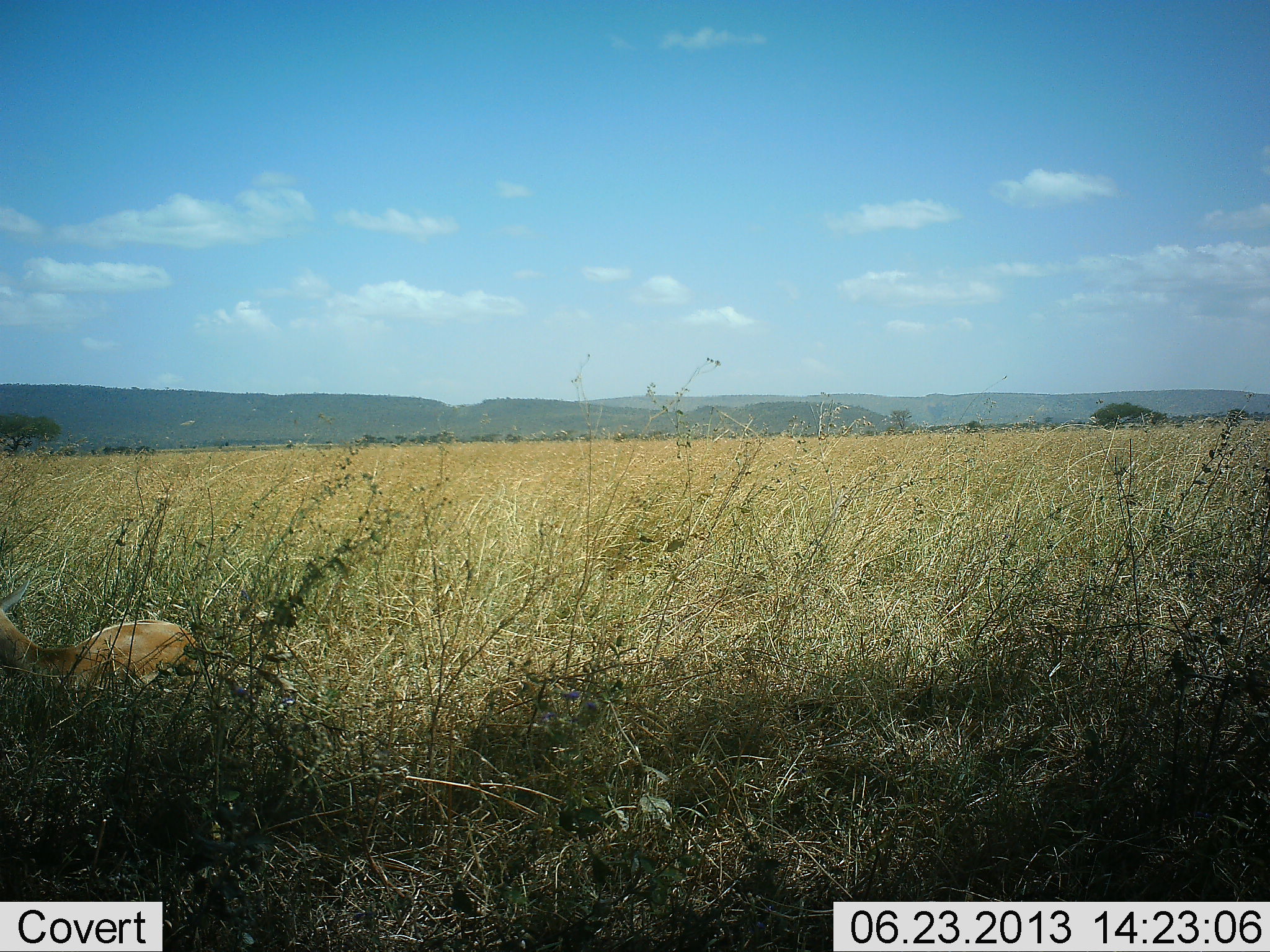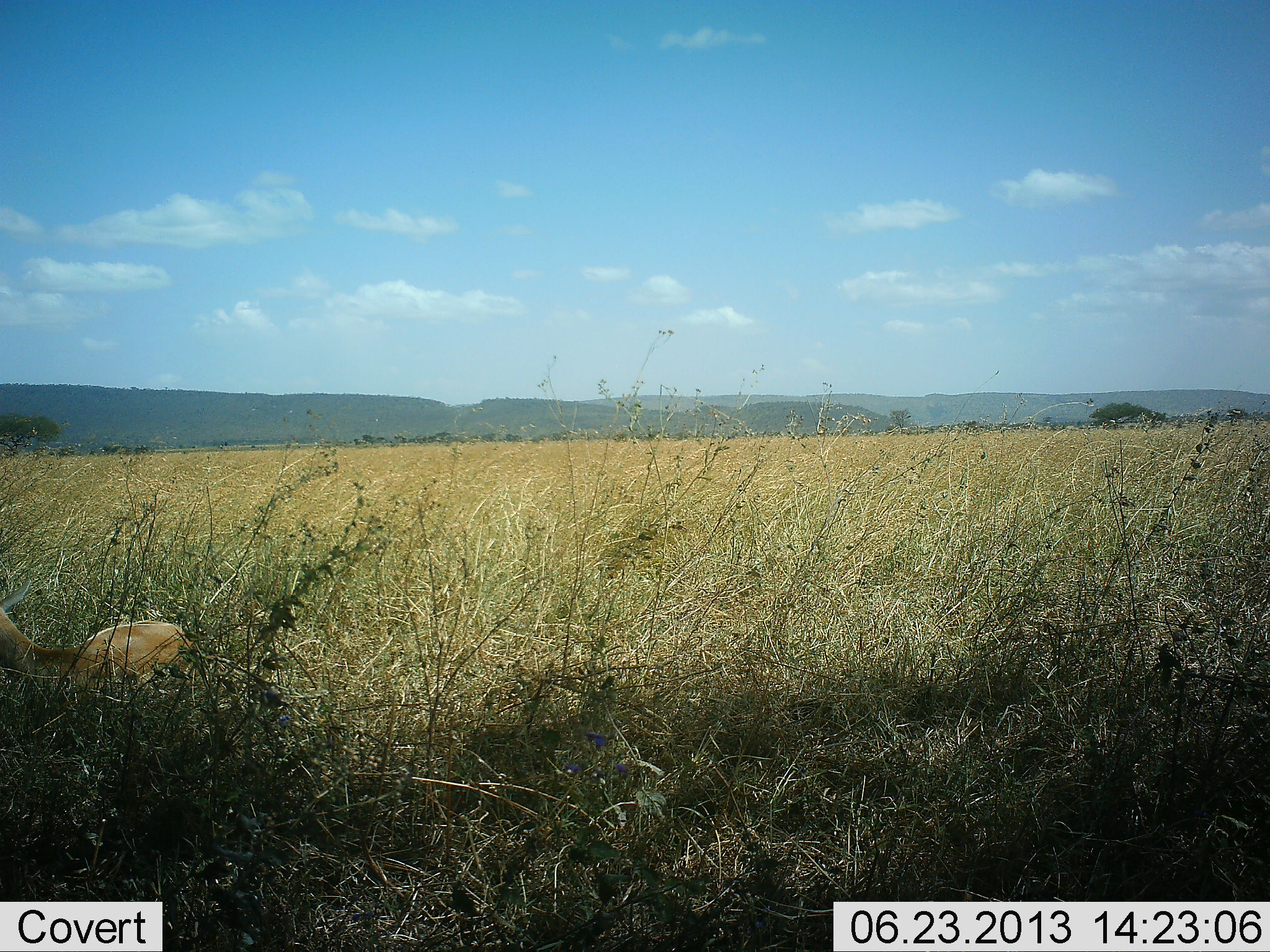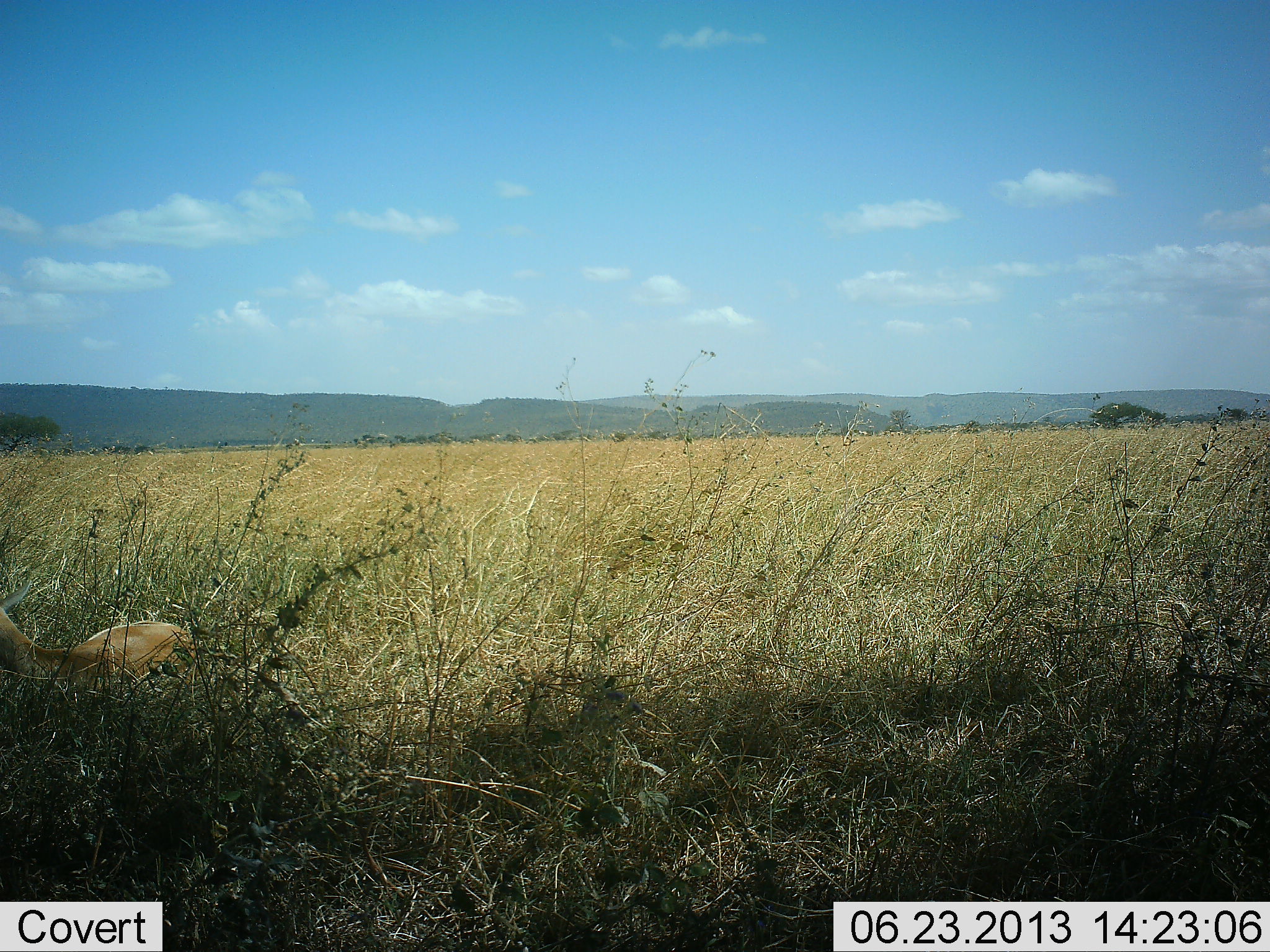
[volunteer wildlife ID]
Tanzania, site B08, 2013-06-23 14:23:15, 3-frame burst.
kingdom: Animalia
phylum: Chordata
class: Mammalia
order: Artiodactyla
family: Bovidae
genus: Nanger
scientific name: Nanger granti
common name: grant's gazelle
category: gazellegrants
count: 1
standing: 0%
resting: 100%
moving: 0%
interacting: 0%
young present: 0%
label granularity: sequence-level